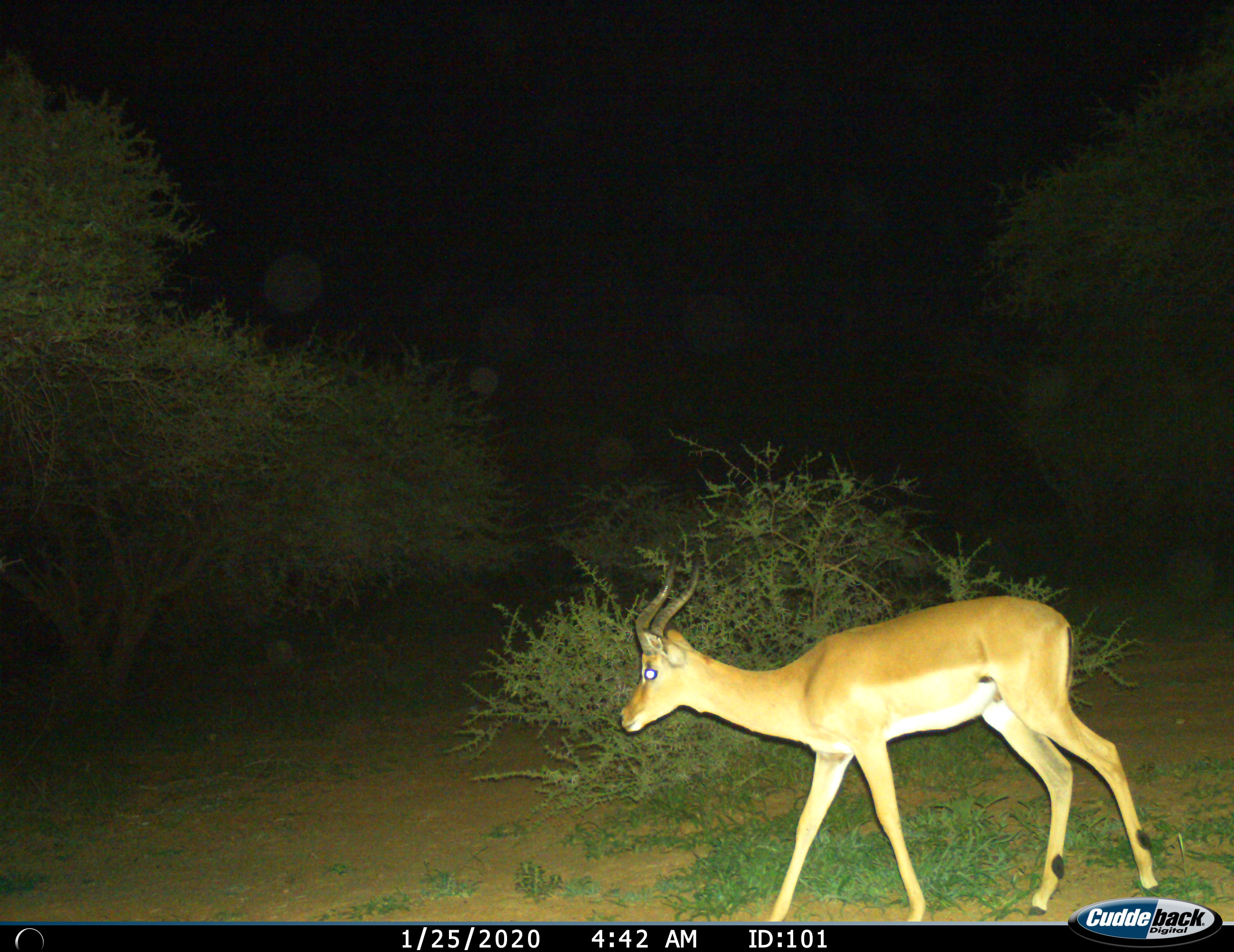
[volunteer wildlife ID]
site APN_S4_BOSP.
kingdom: Animalia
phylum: Chordata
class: Mammalia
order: Artiodactyla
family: Bovidae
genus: Aepyceros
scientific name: Aepyceros melampus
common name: impala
Impala (Aepyceros melampus), count 1. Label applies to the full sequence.